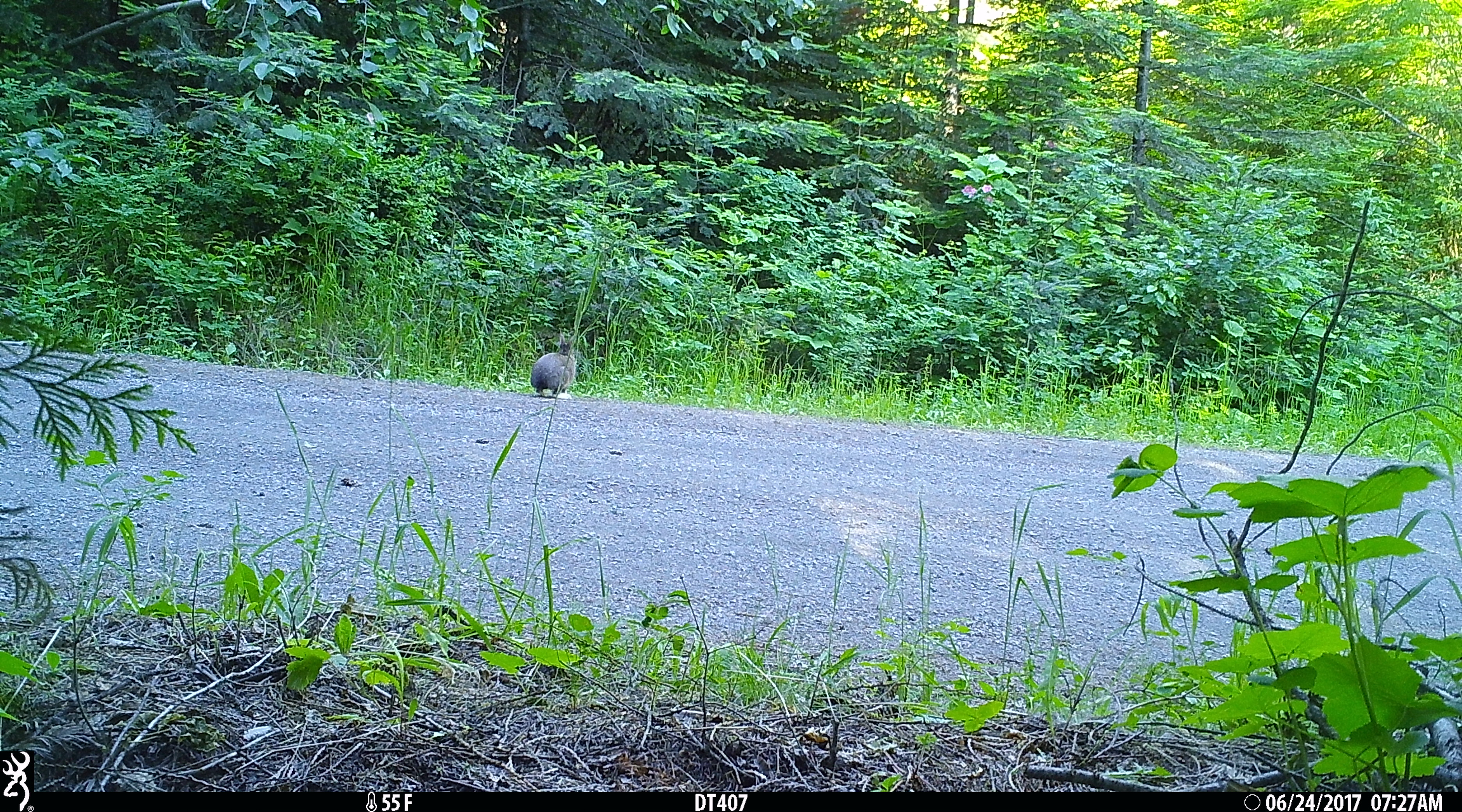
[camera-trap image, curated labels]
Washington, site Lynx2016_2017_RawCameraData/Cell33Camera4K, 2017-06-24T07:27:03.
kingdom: Animalia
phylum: Chordata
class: Mammalia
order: Lagomorpha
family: Leporidae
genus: Lepus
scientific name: Lepus americanus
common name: snowshoe hare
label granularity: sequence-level